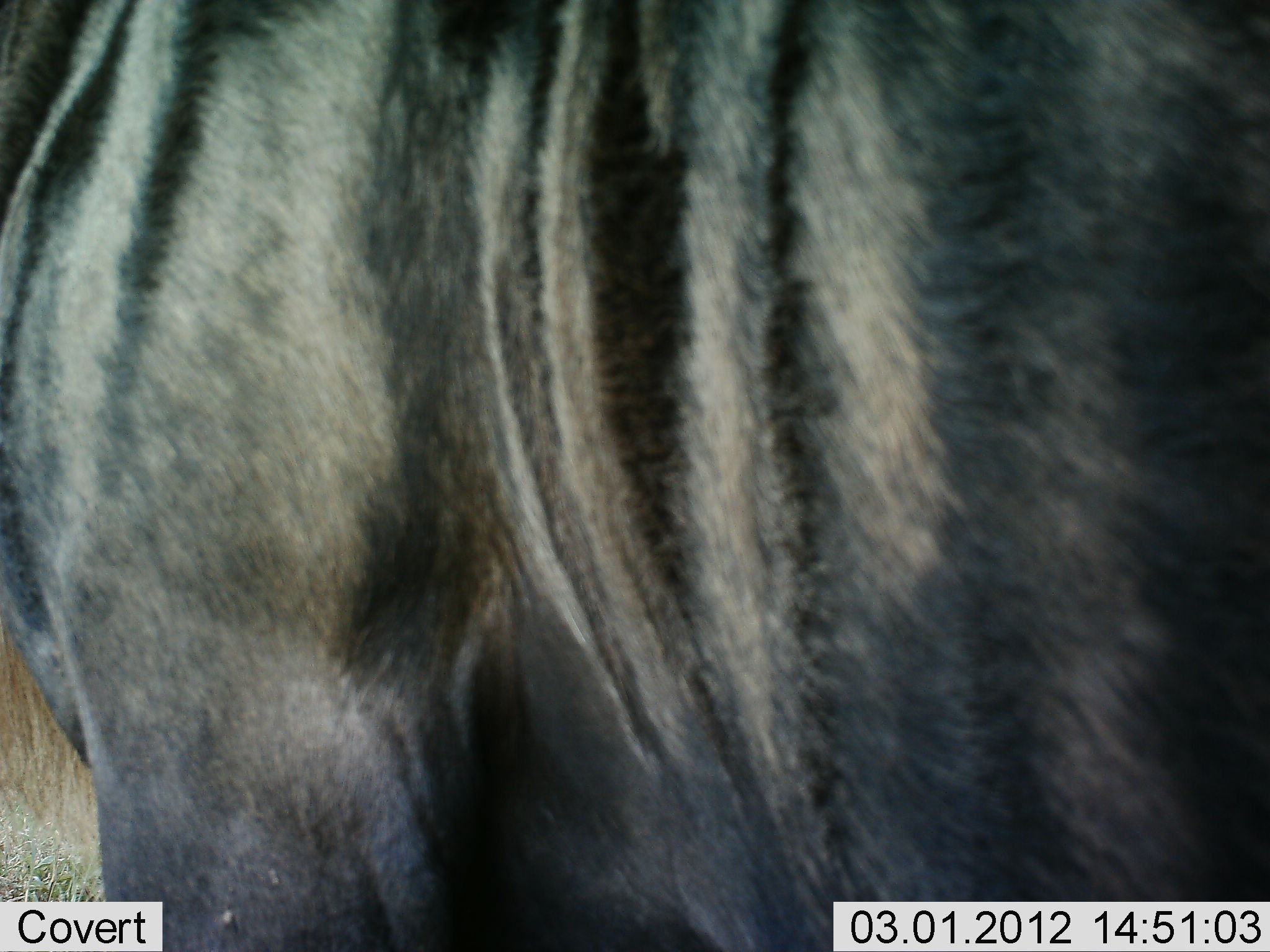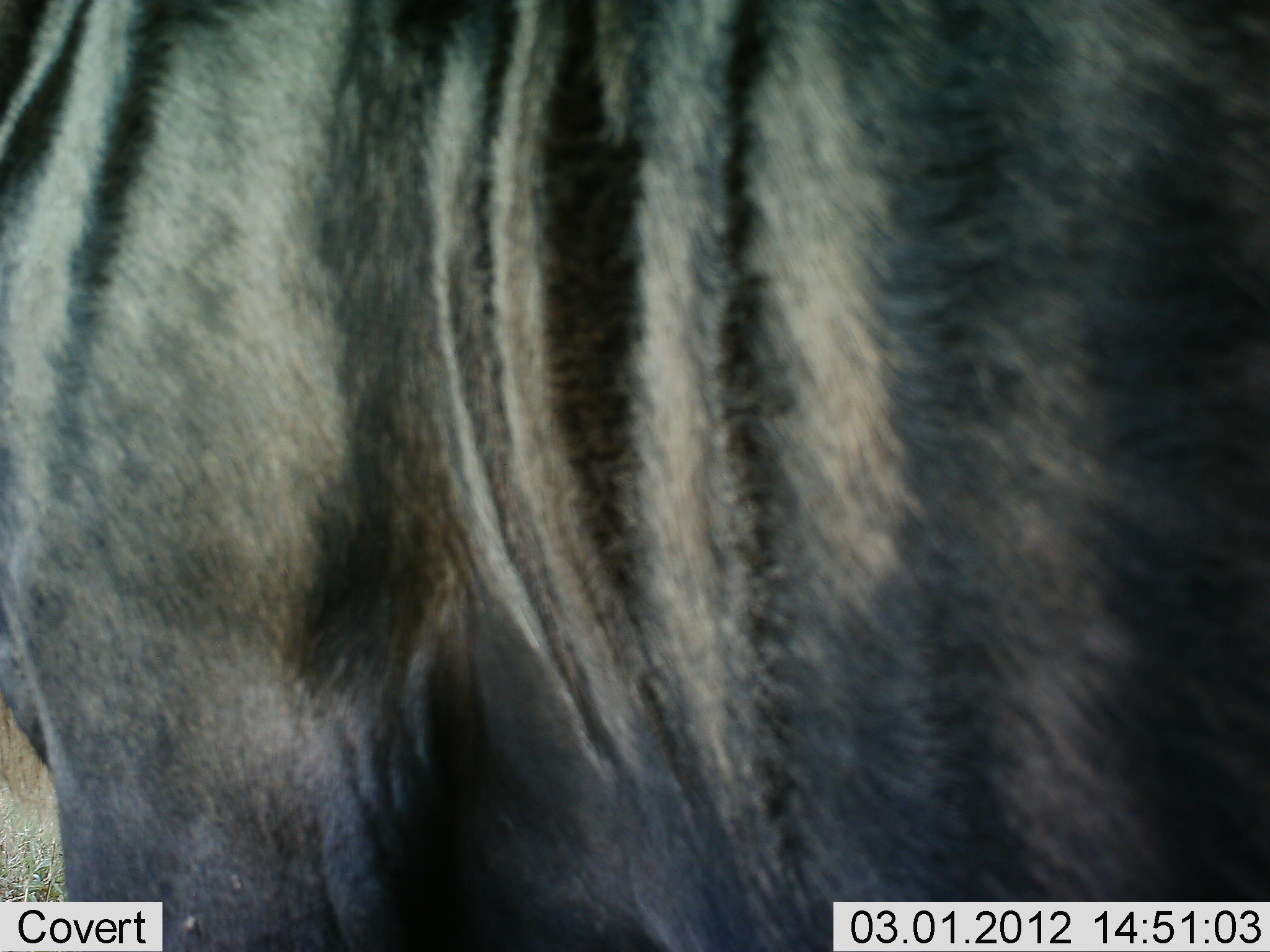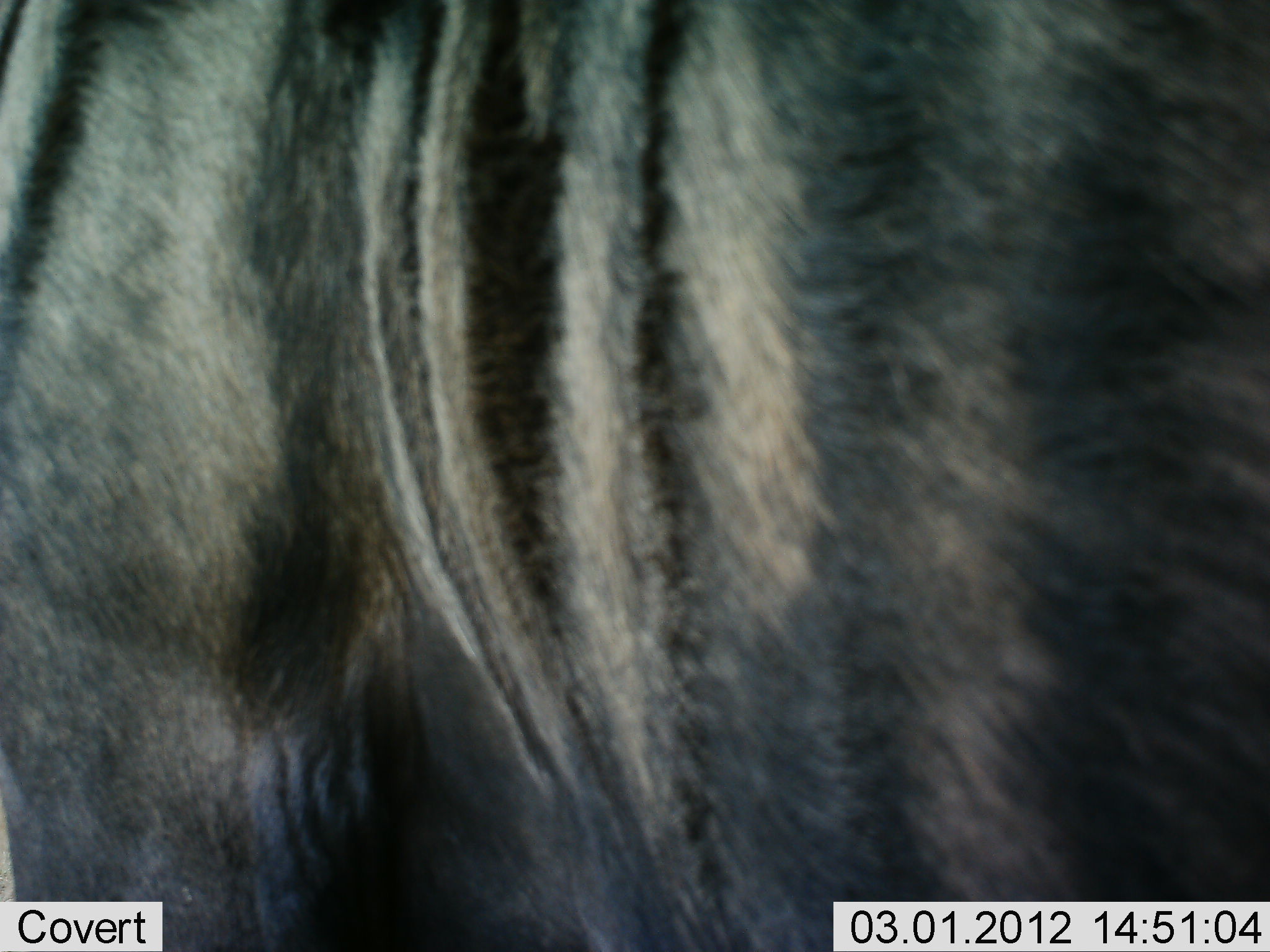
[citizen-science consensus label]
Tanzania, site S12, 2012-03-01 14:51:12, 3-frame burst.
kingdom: Animalia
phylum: Chordata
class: Mammalia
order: Artiodactyla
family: Bovidae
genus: Connochaetes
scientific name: Connochaetes taurinus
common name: blue wildebeest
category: wildebeest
Wildebeest (blue wildebeest) (Connochaetes taurinus), count 1. Behavior (volunteer vote fractions): standing 96%, resting 0%, moving 4%, interacting 0%. Young present (vote fraction): 0%. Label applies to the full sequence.